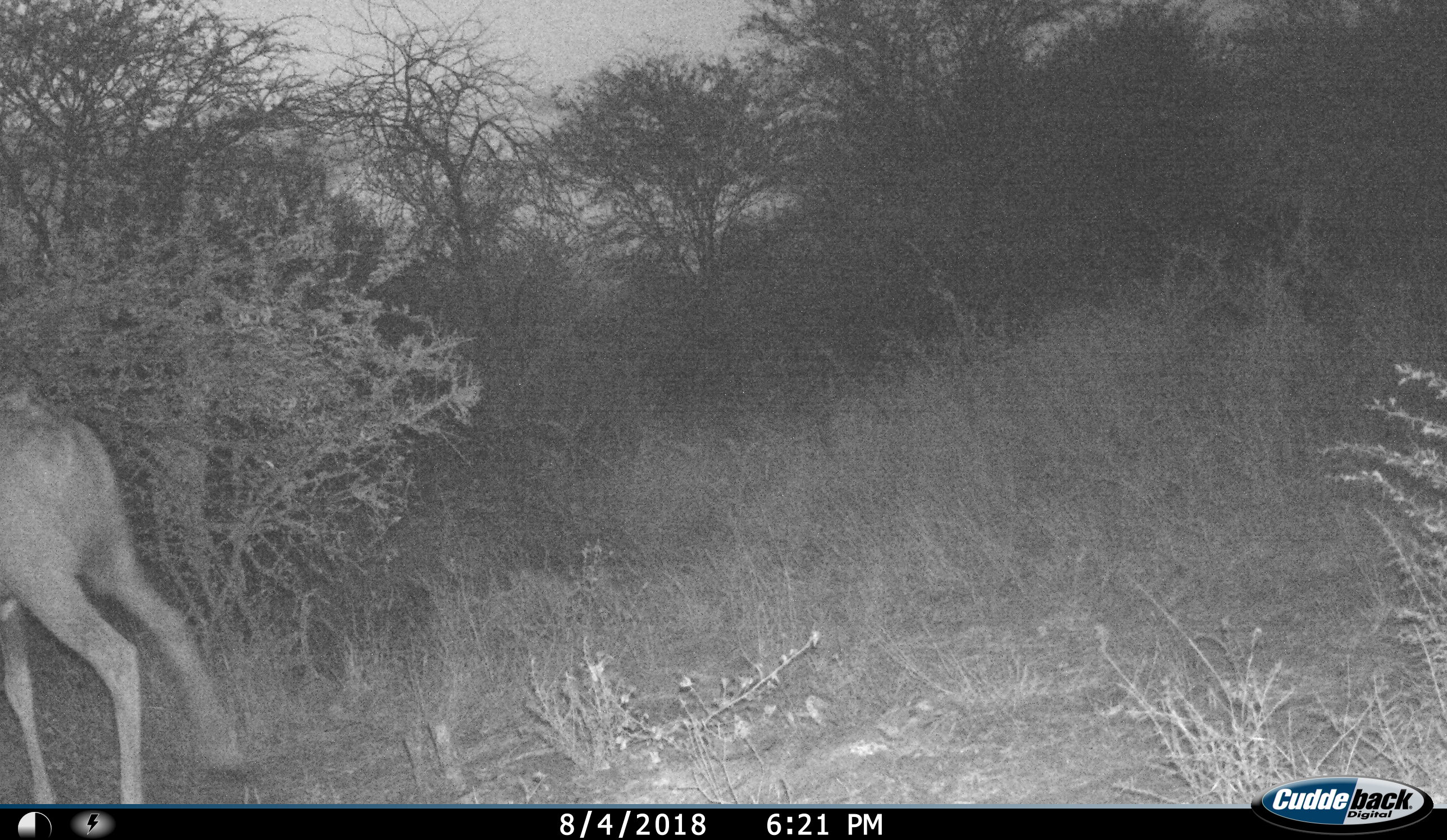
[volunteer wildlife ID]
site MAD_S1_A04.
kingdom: Animalia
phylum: Chordata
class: Mammalia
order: Artiodactyla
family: Bovidae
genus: Tragelaphus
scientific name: Tragelaphus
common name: kudu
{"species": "kudu (Tragelaphus)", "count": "1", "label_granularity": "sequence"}